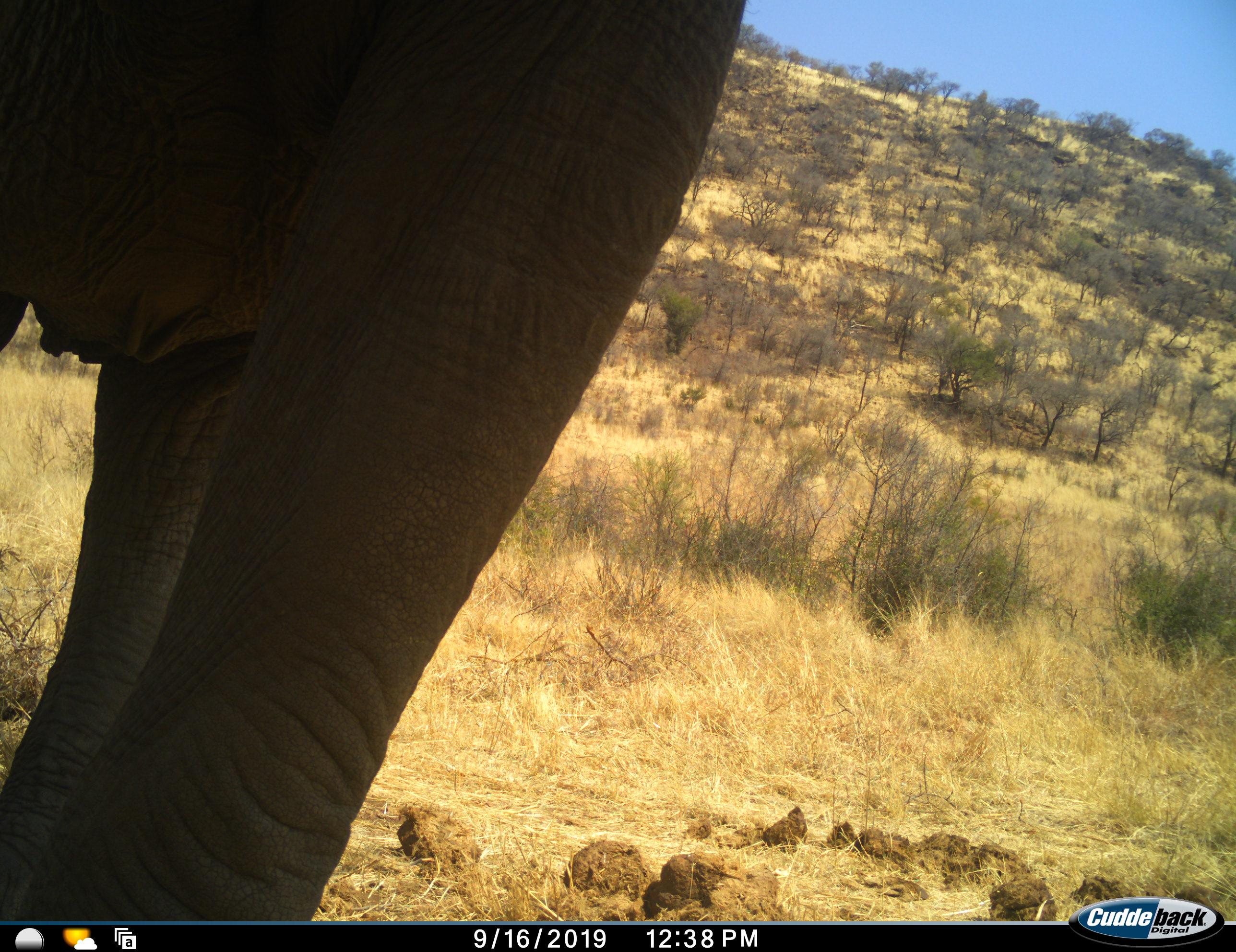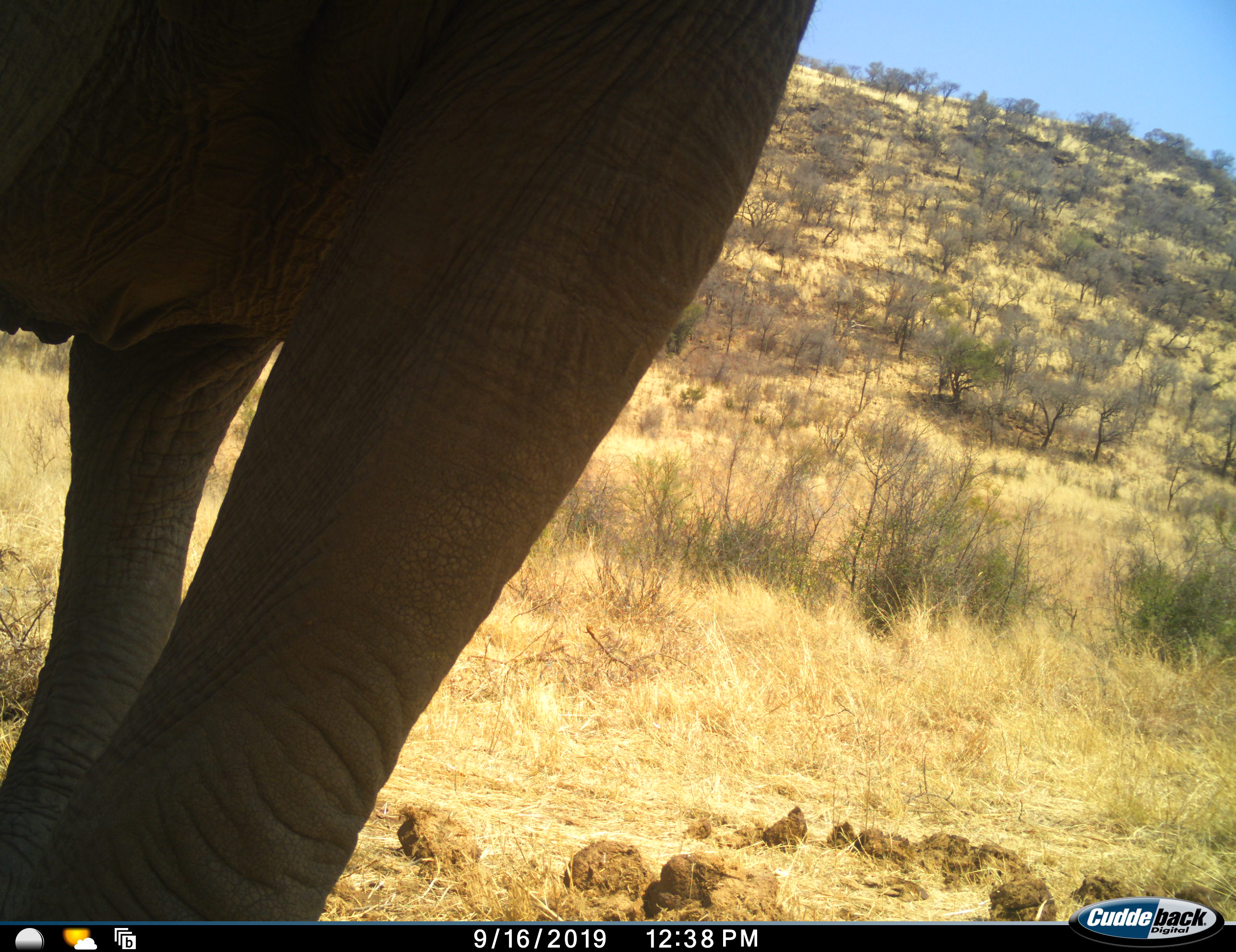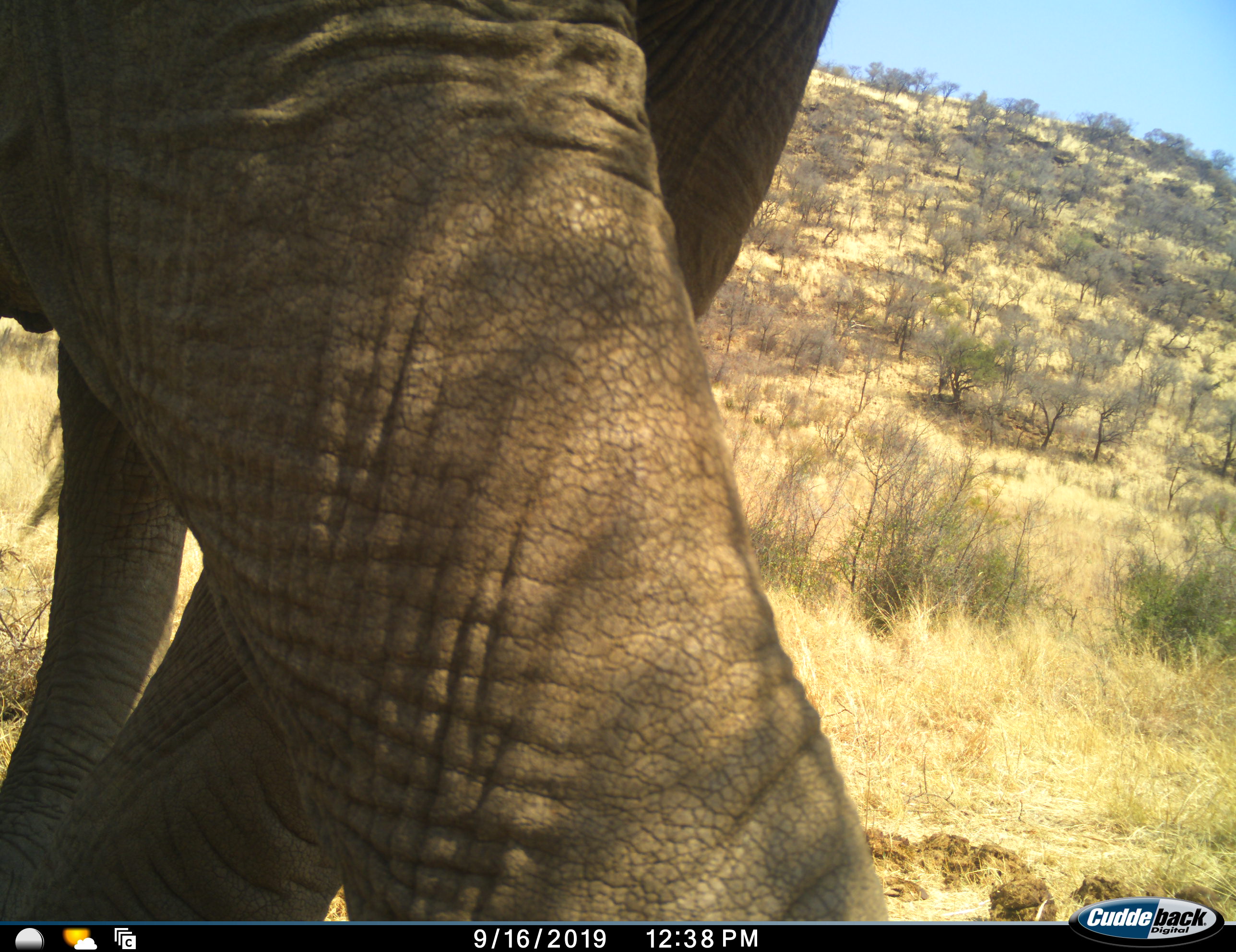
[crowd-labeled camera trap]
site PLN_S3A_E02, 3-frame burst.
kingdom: Animalia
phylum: Chordata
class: Mammalia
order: Proboscidea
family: Elephantidae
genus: Loxodonta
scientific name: Loxodonta africana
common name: african bush elephant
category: elephant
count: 1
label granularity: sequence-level